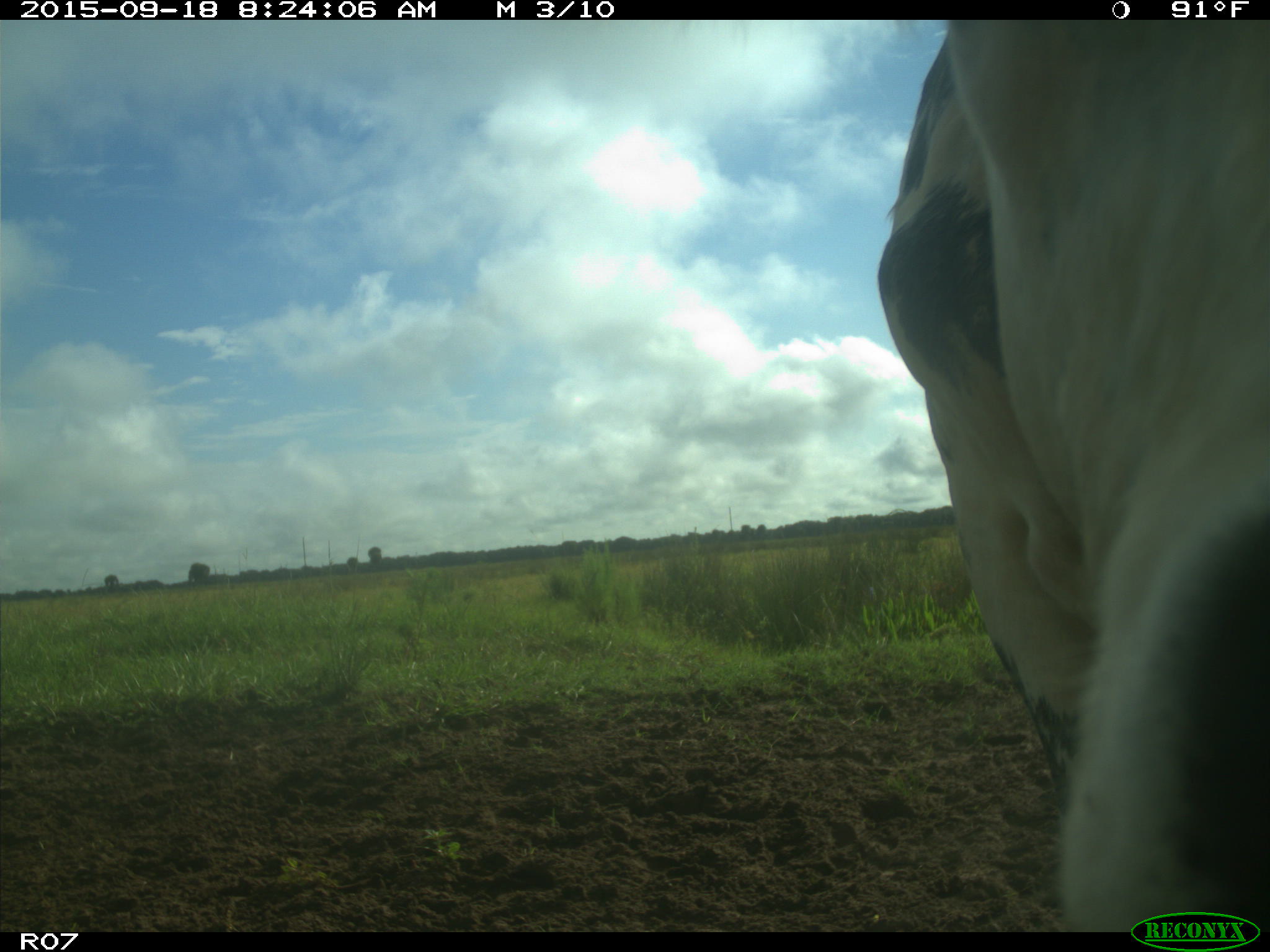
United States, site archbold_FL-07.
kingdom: Animalia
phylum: Chordata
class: Mammalia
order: Artiodactyla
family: Bovidae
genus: Bos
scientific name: Bos taurus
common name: domestic cow